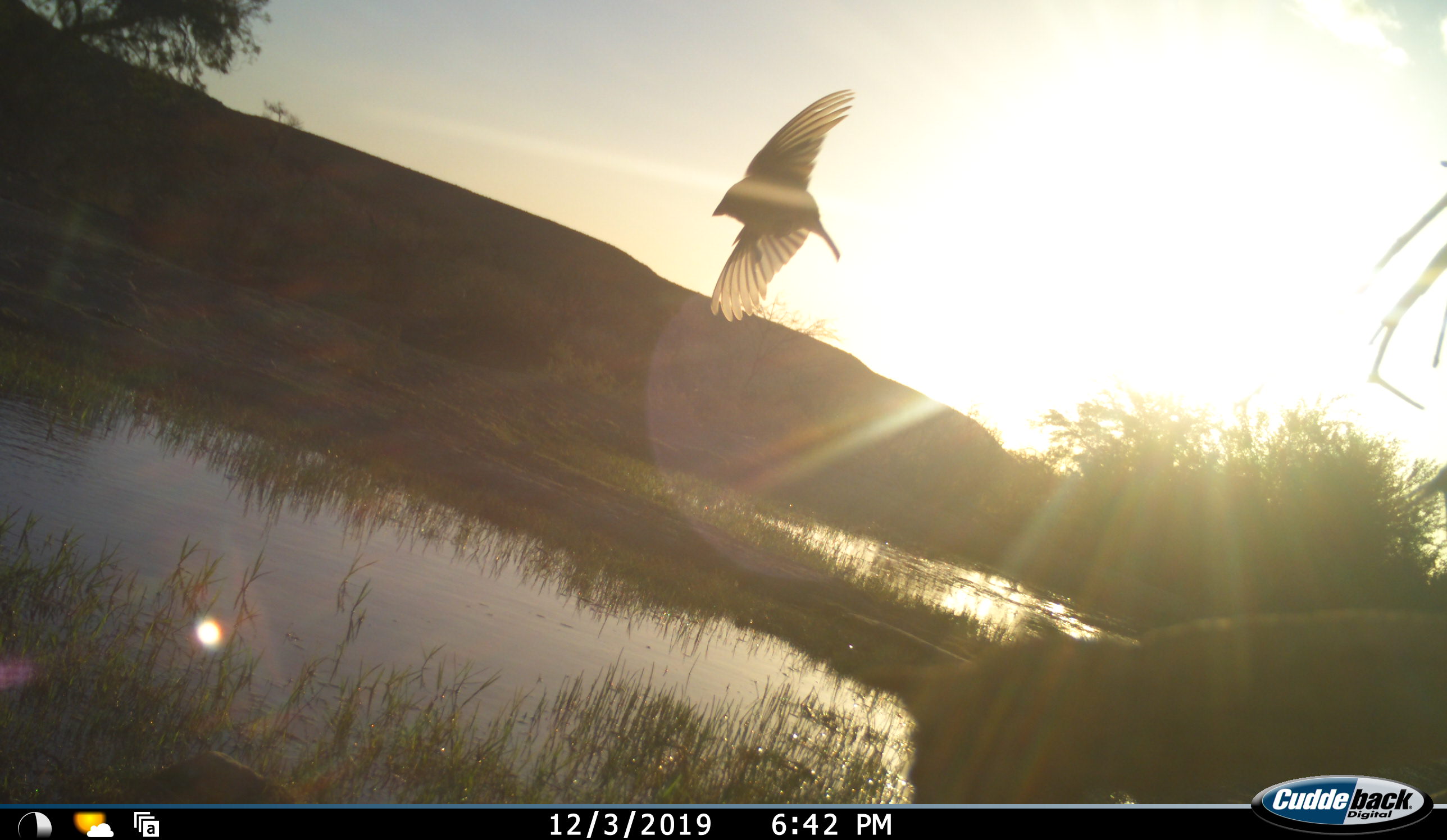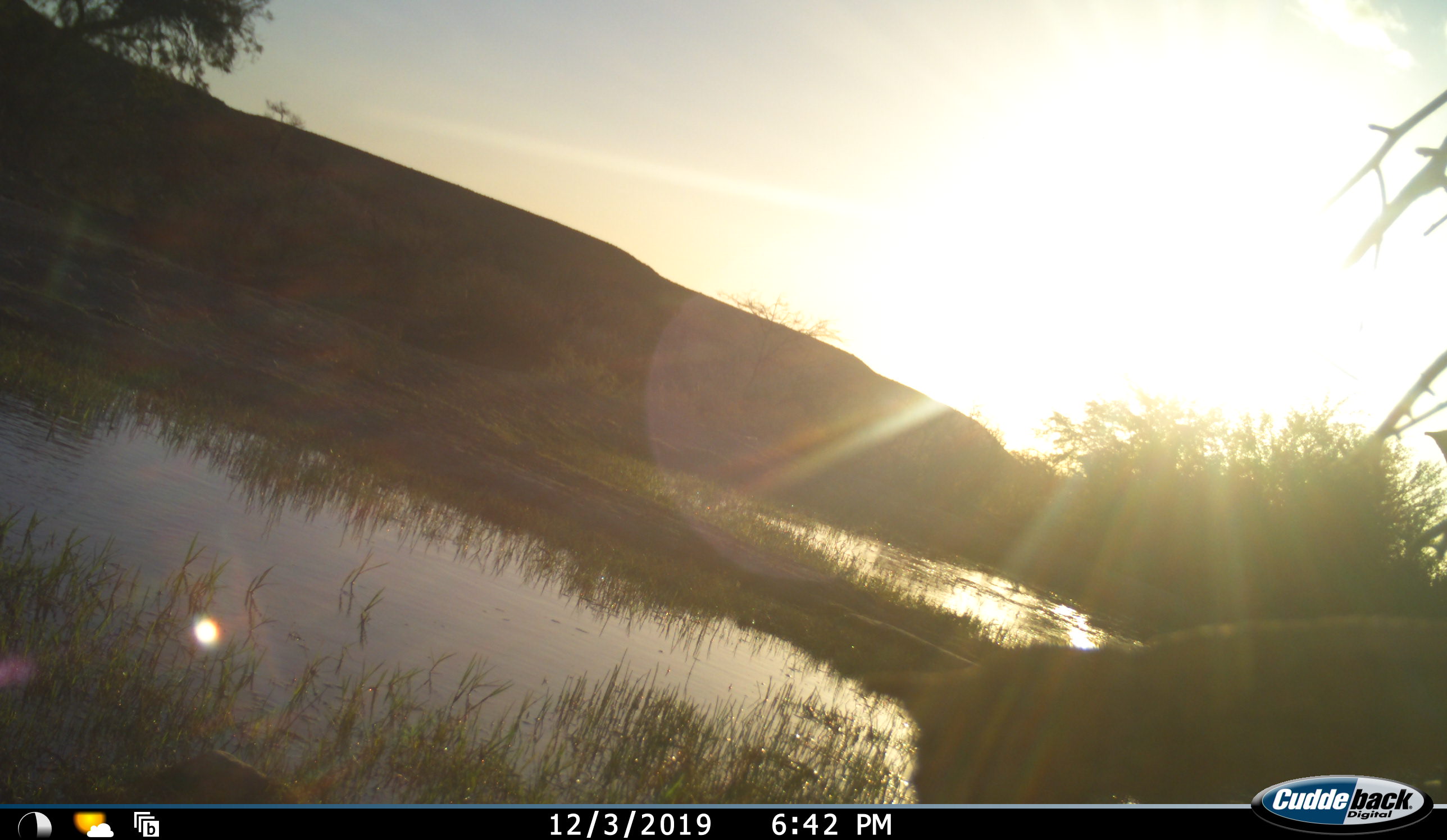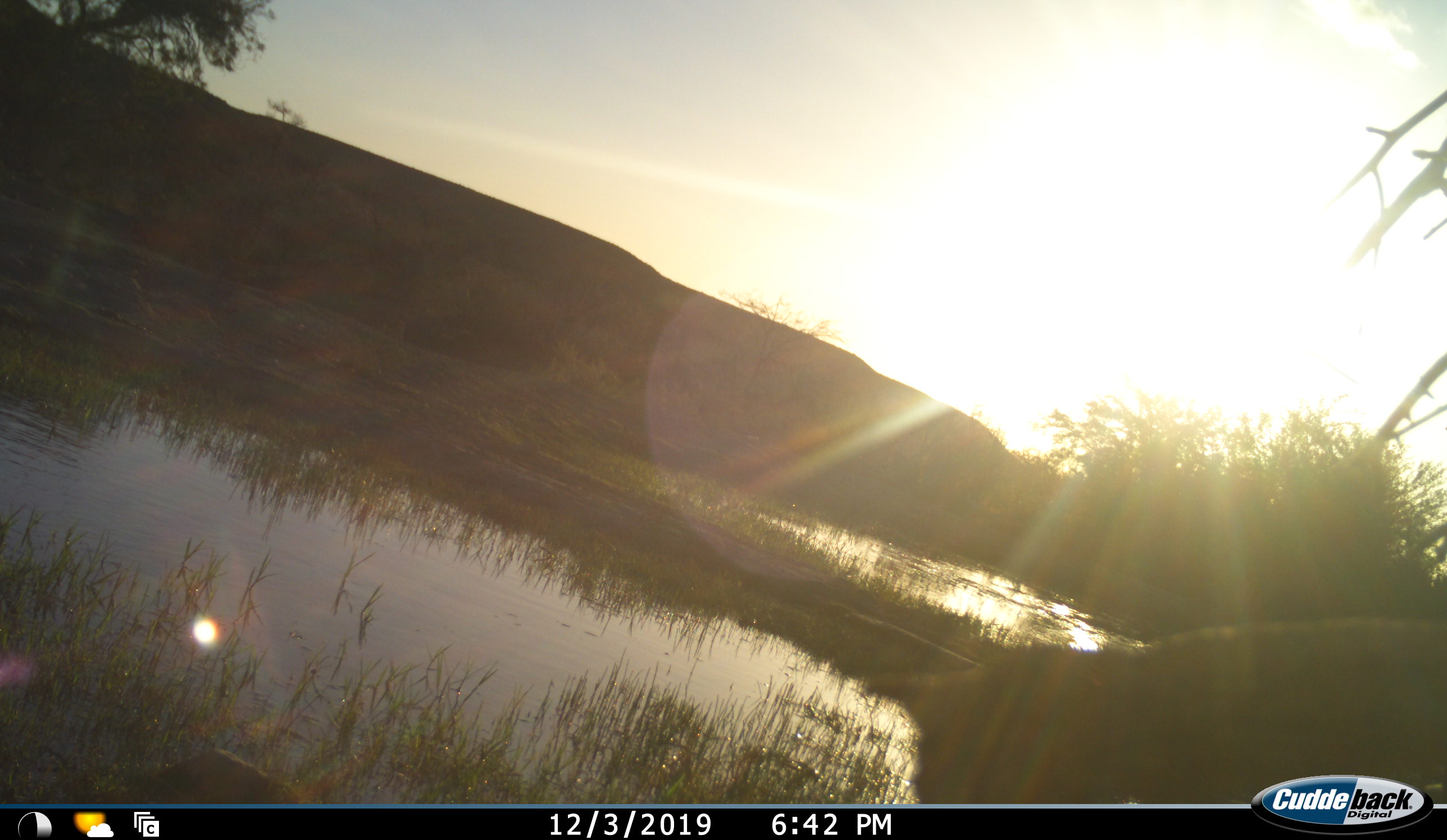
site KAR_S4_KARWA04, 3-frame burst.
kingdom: Animalia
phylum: Chordata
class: Aves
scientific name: Aves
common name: bird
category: birdother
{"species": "birdother (bird) (Aves)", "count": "1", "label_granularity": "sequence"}